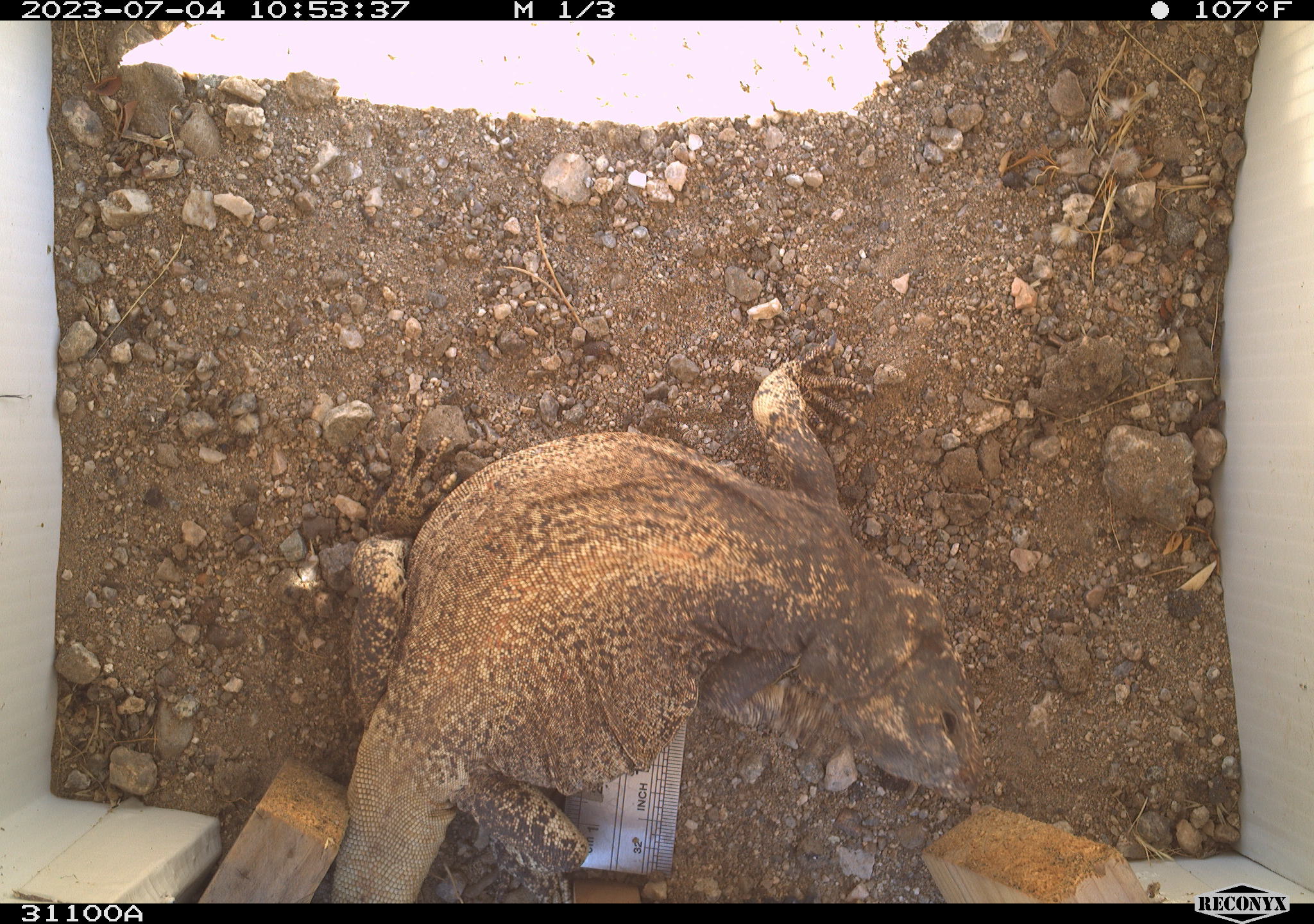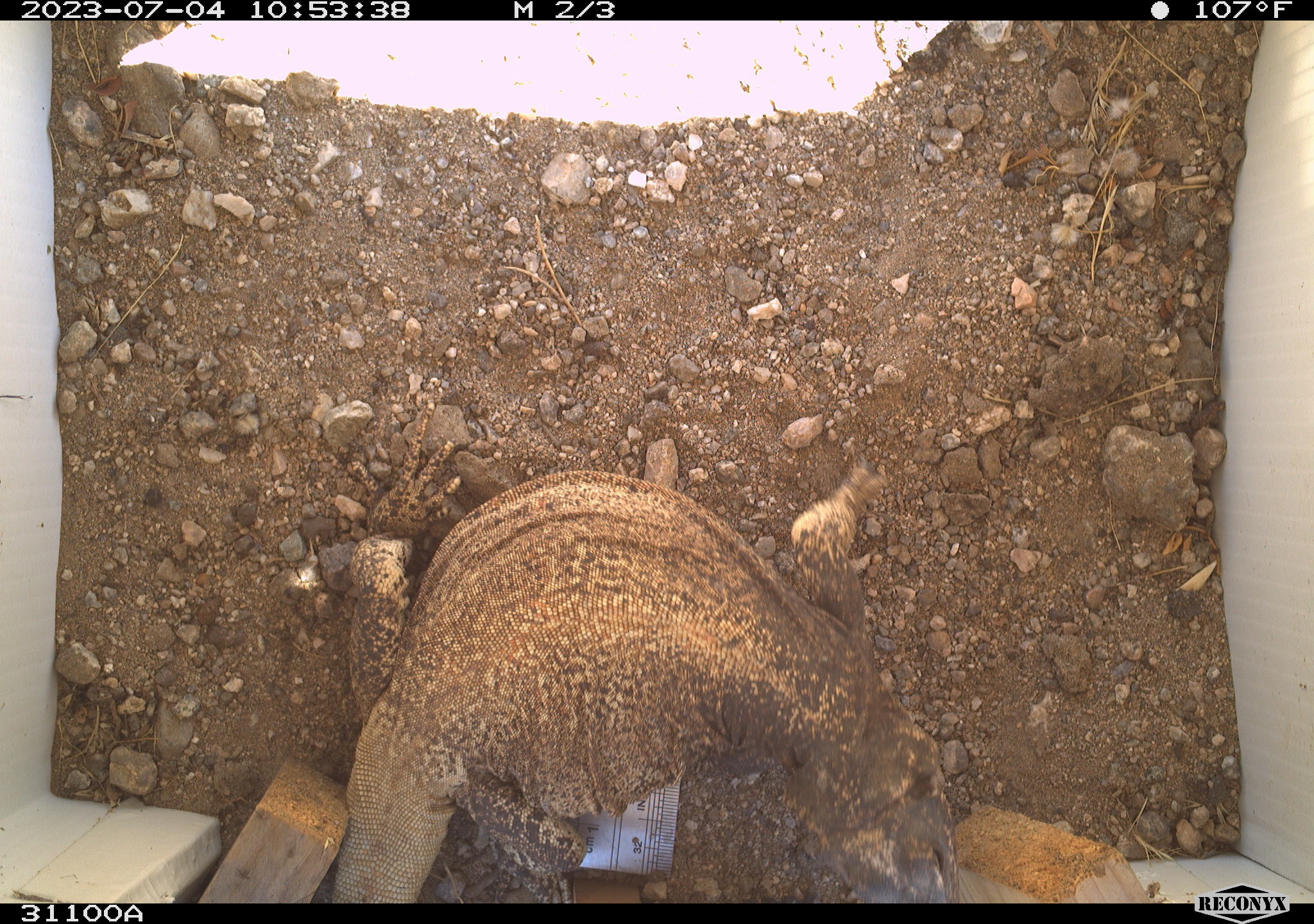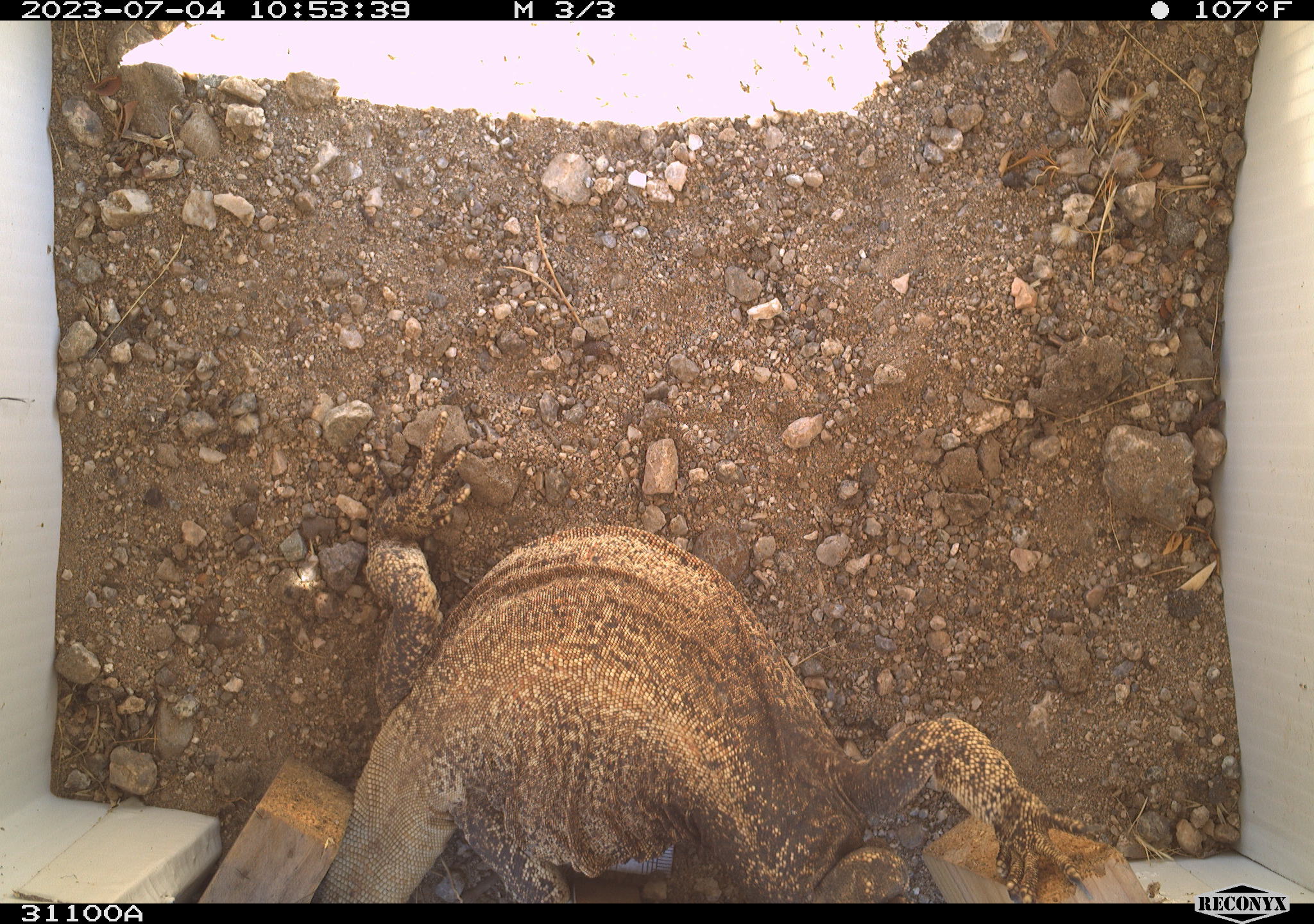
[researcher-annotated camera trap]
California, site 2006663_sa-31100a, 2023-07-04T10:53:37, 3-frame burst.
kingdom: Animalia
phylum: Chordata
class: Reptilia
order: Squamata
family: Iguanidae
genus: Sauromalus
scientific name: Sauromalus ater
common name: common chuckwalla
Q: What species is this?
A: Common chuckwalla (Sauromalus ater).